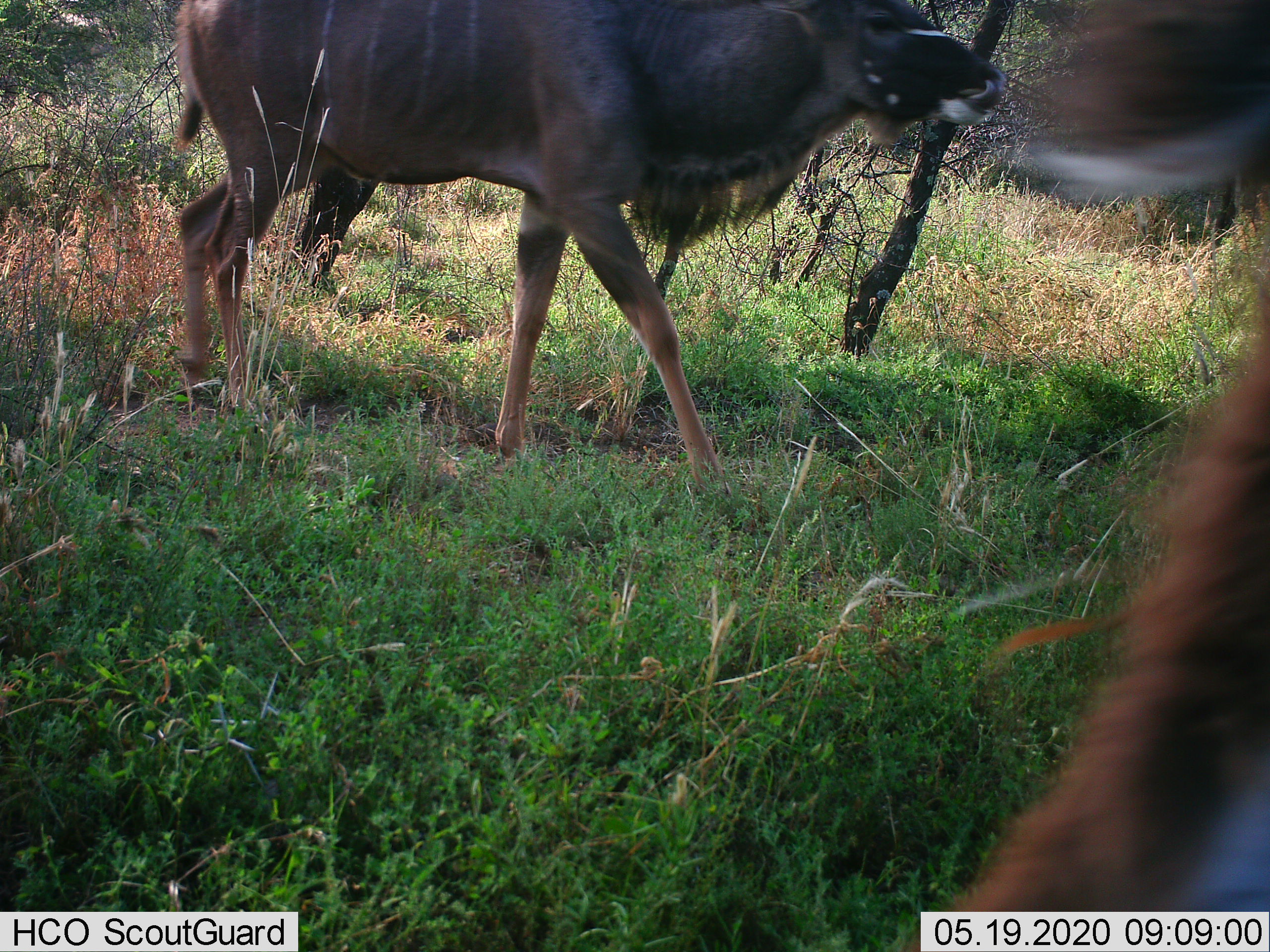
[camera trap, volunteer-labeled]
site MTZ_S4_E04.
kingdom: Animalia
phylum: Chordata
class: Mammalia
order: Artiodactyla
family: Bovidae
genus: Tragelaphus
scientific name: Tragelaphus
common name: kudu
Kudu (Tragelaphus), count 2. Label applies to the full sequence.